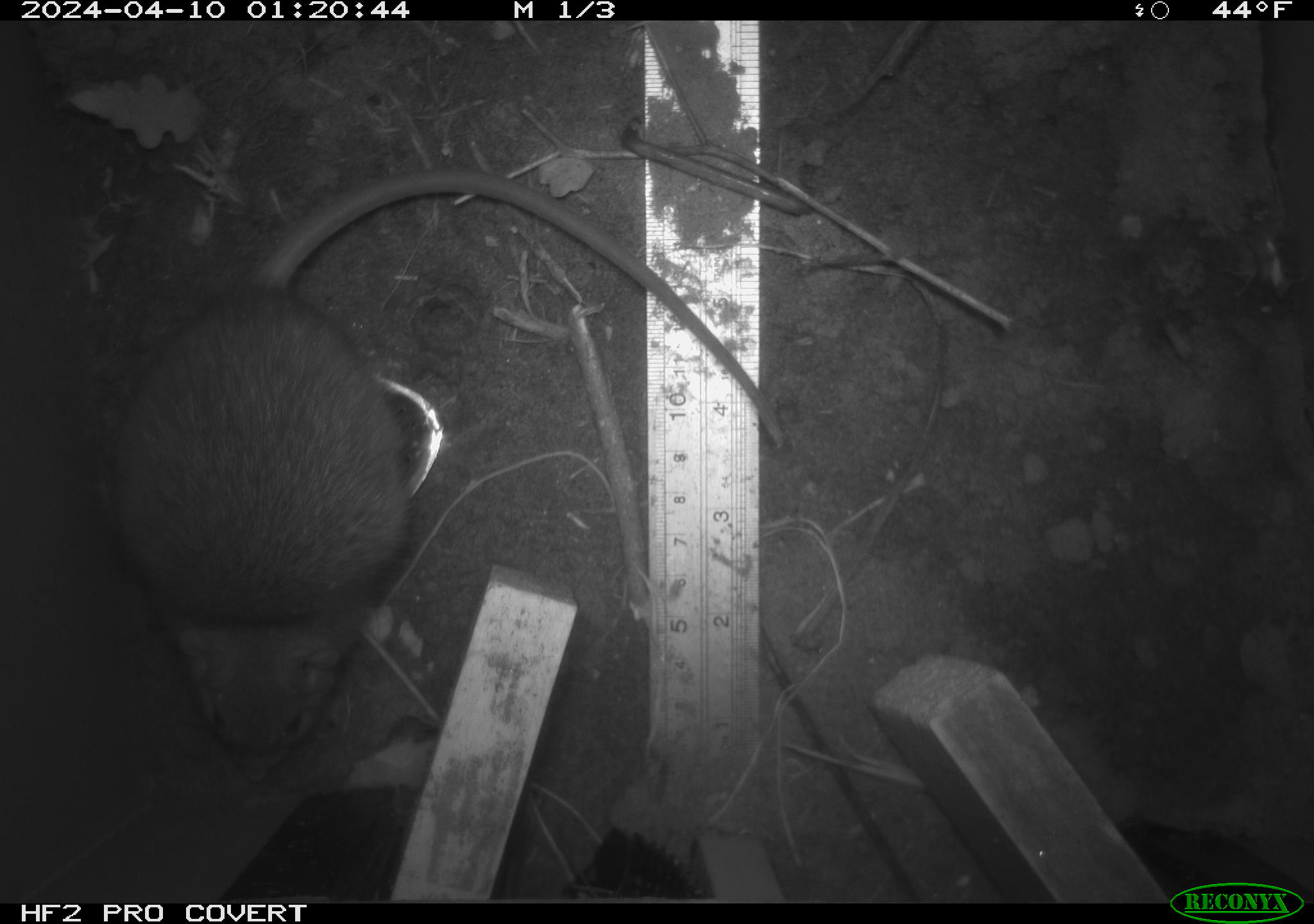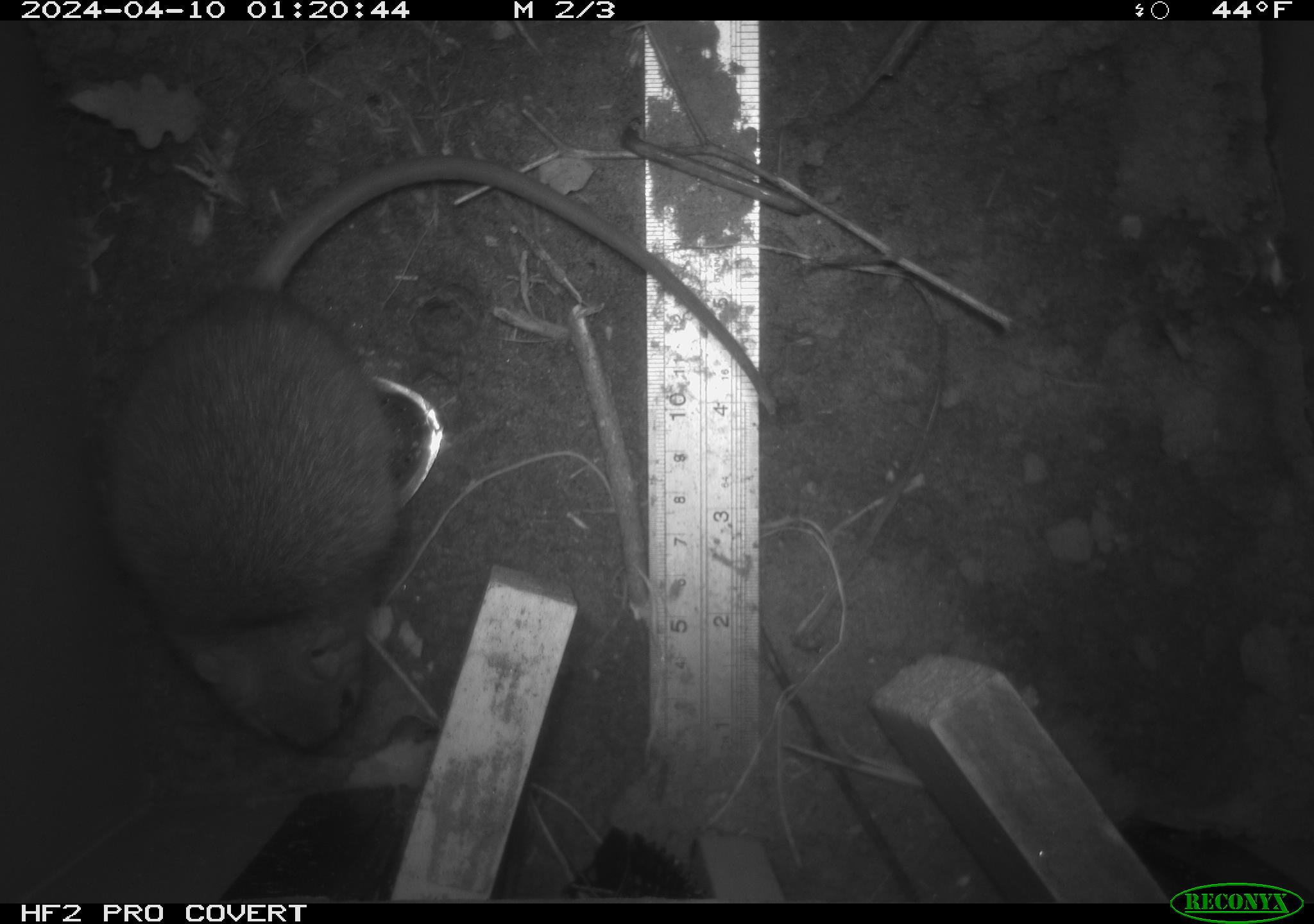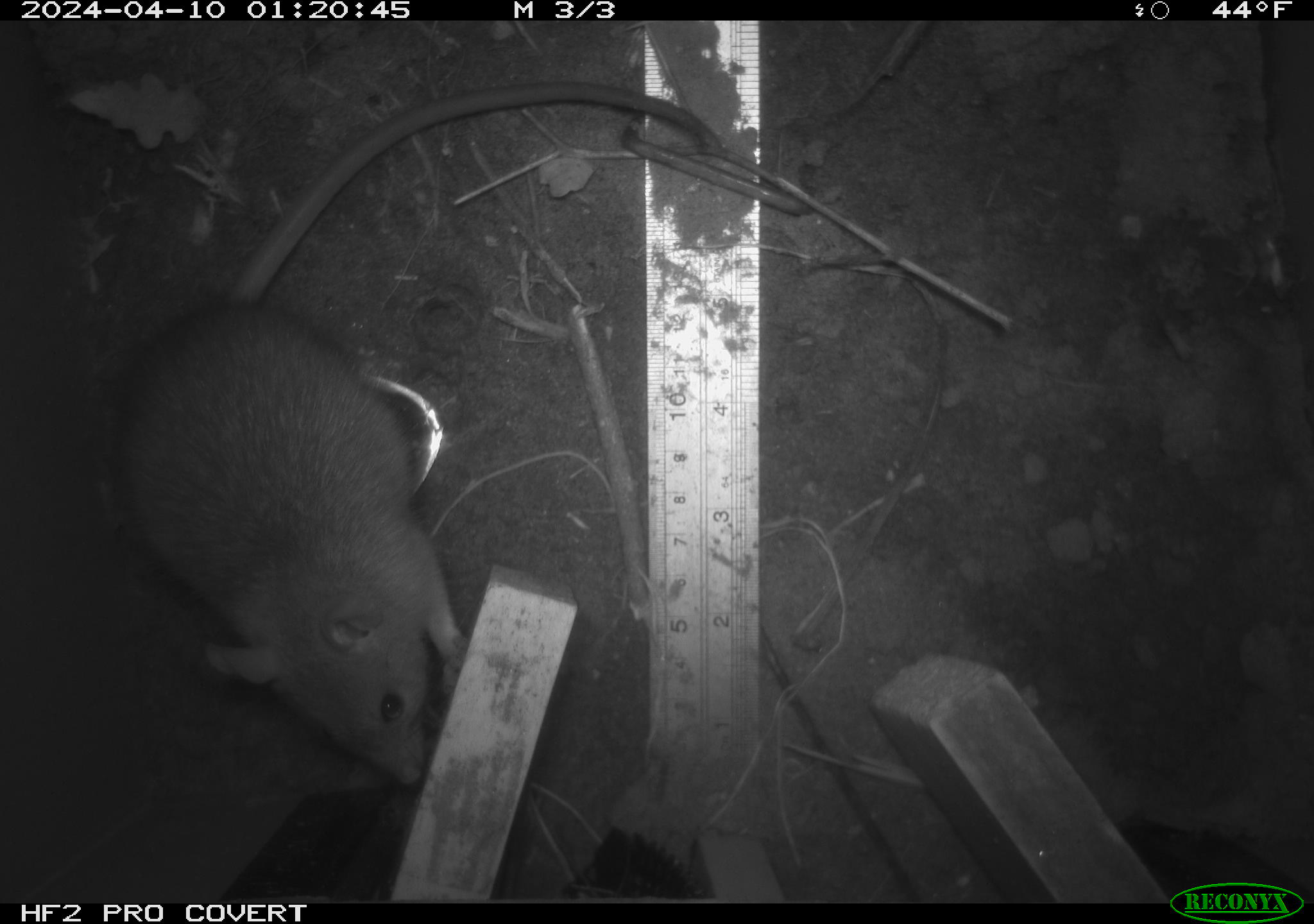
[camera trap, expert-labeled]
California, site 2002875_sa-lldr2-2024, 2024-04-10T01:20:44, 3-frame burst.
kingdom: Animalia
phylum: Chordata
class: Mammalia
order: Rodentia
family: Muridae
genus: Rattus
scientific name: Rattus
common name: rat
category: rattus species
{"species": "rattus species (rat) (Rattus)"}